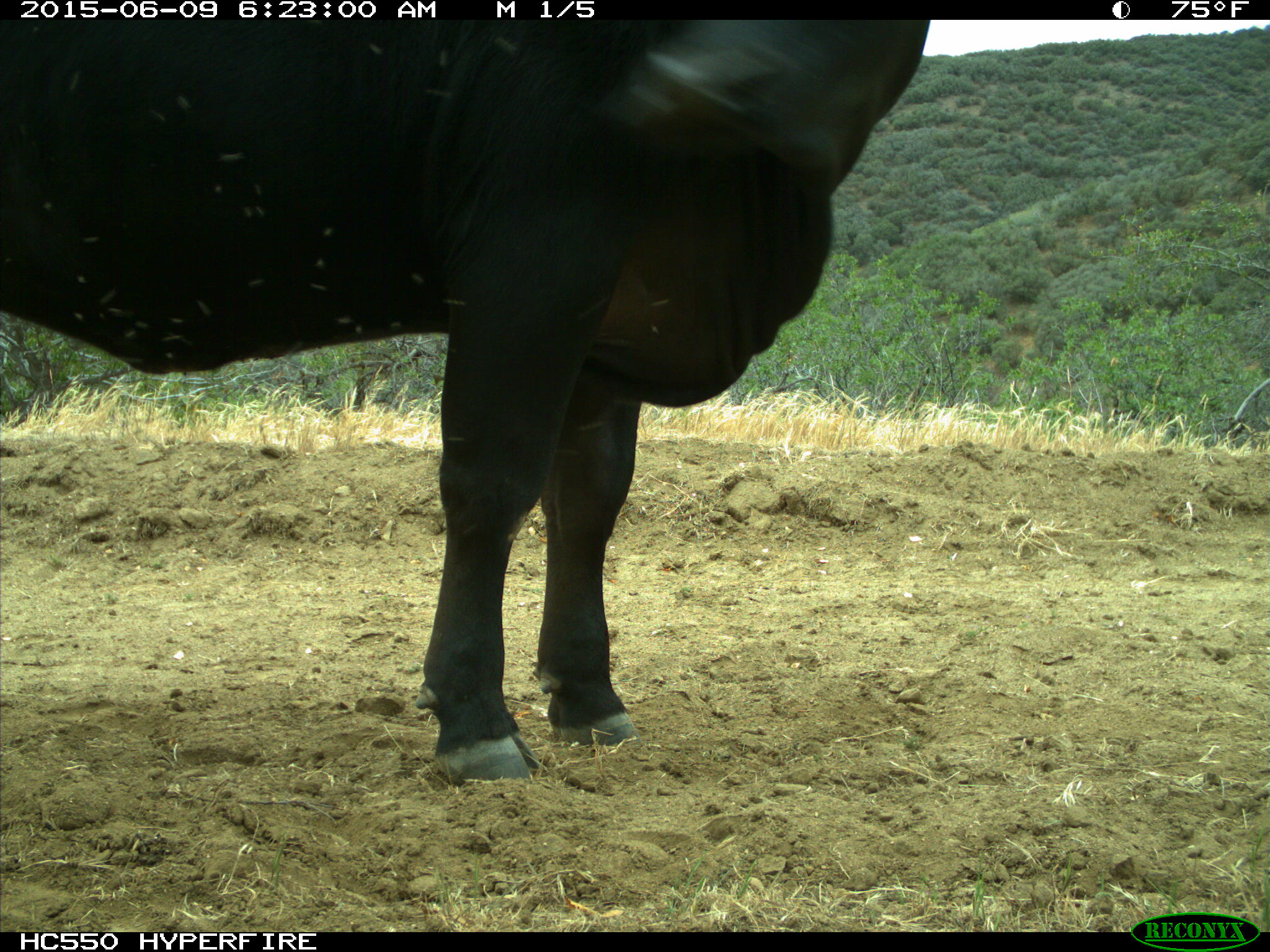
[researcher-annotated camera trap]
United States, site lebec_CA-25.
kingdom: Animalia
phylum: Chordata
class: Mammalia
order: Artiodactyla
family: Bovidae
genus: Bos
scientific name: Bos taurus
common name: domestic cow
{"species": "Bos taurus (domestic cow)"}